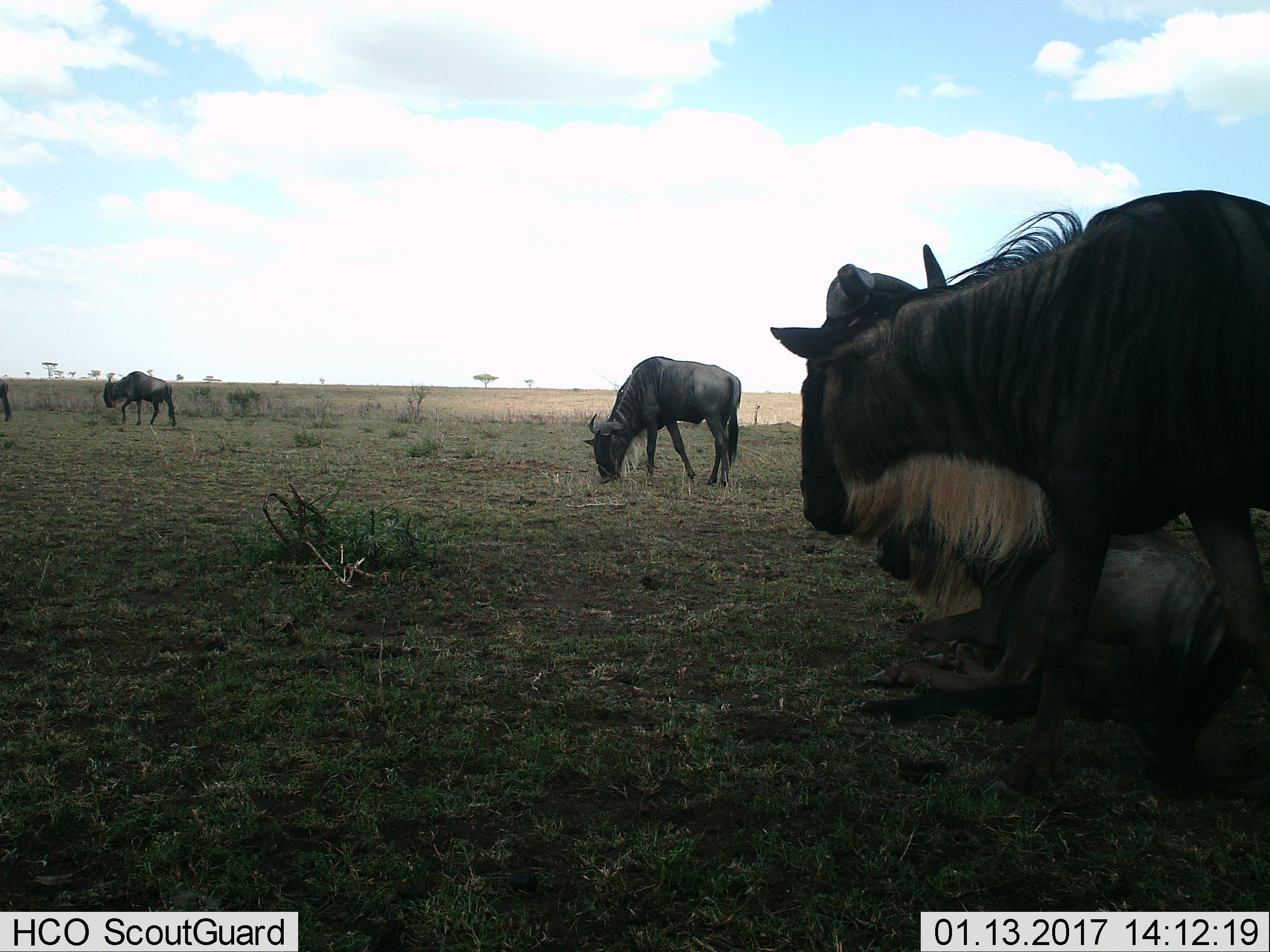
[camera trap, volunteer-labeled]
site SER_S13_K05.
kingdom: Animalia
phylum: Chordata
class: Mammalia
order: Artiodactyla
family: Bovidae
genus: Connochaetes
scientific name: Connochaetes taurinus taurinus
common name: blue wildebeest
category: wildebeestblue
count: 4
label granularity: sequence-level